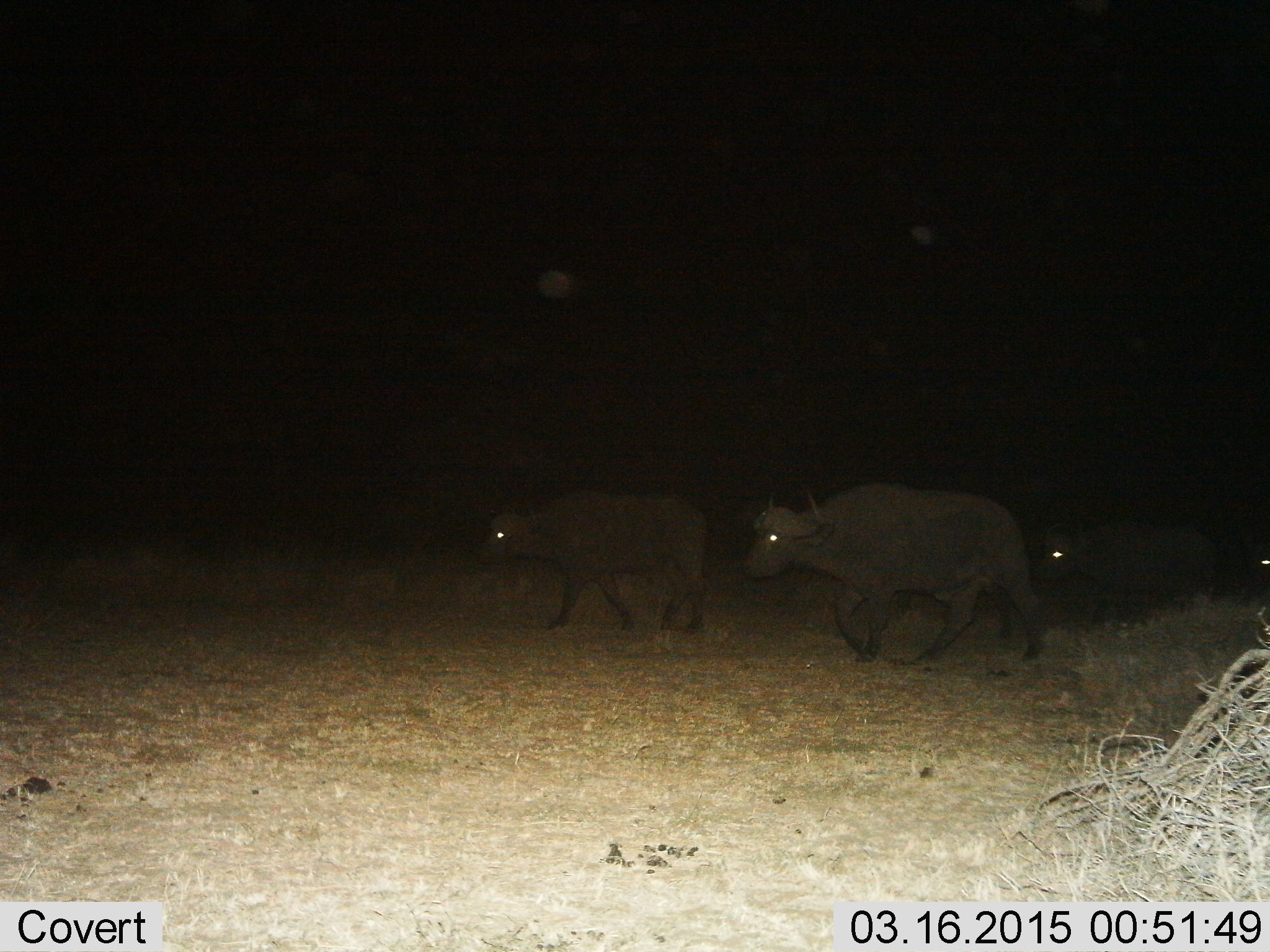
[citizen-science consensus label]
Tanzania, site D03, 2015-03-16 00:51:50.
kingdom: Animalia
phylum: Chordata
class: Mammalia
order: Artiodactyla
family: Bovidae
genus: Syncerus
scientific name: Syncerus caffer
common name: cape buffalo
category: buffalo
Buffalo (cape buffalo) (Syncerus caffer), count 3. Behavior (volunteer vote fractions): standing 0%, resting 0%, moving 100%, interacting 0%. Young present (vote fraction): 0%. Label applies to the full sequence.